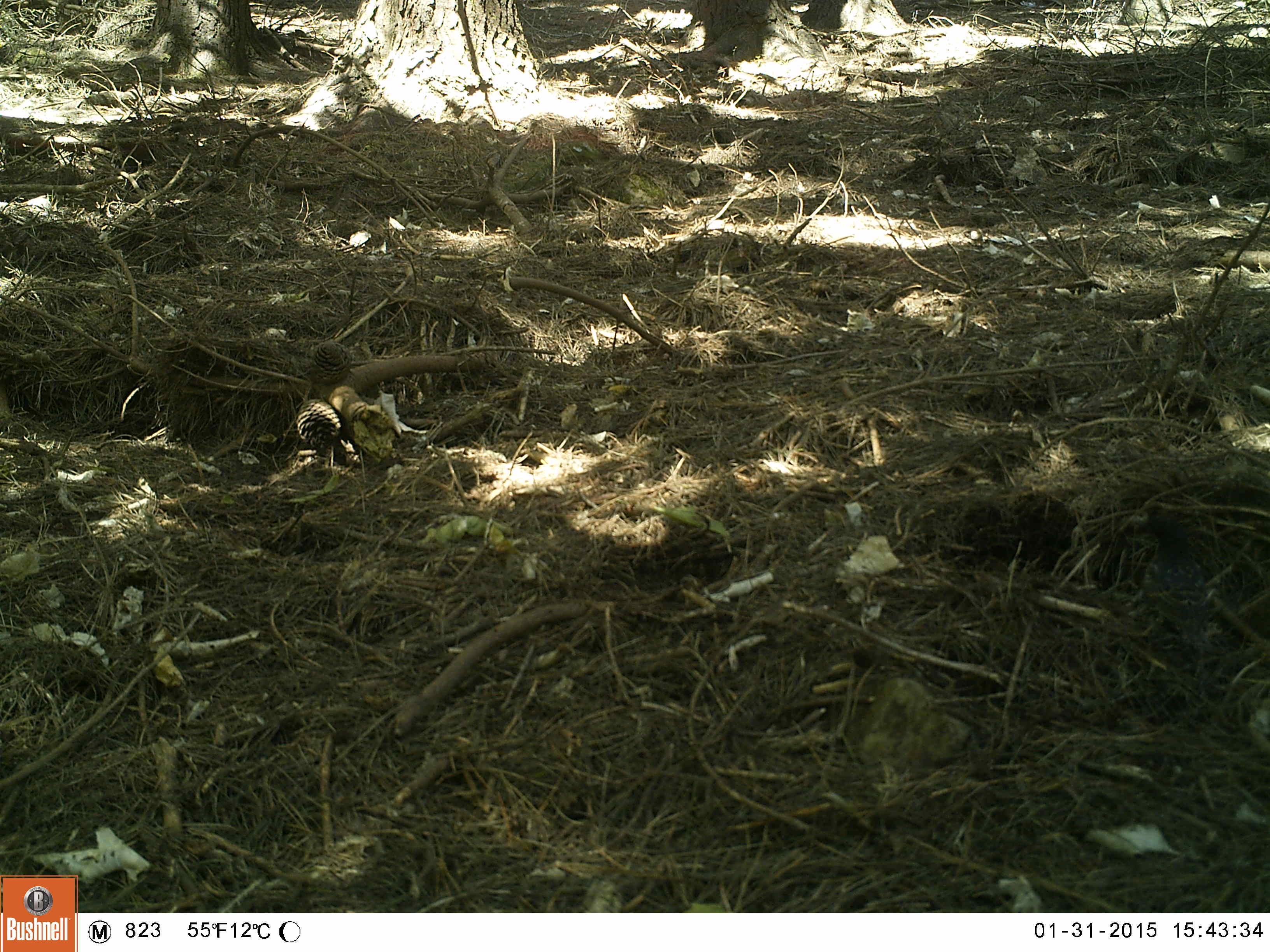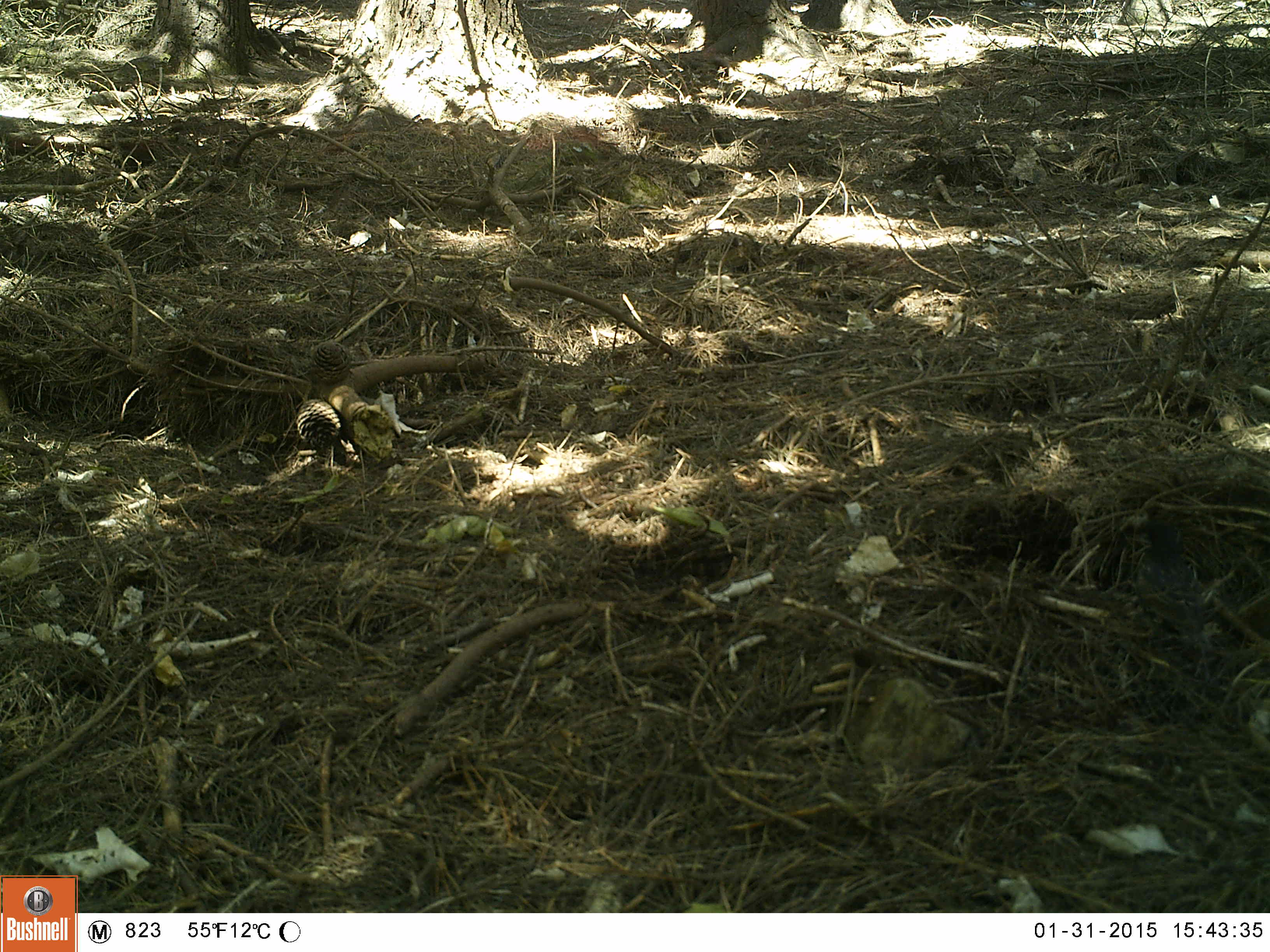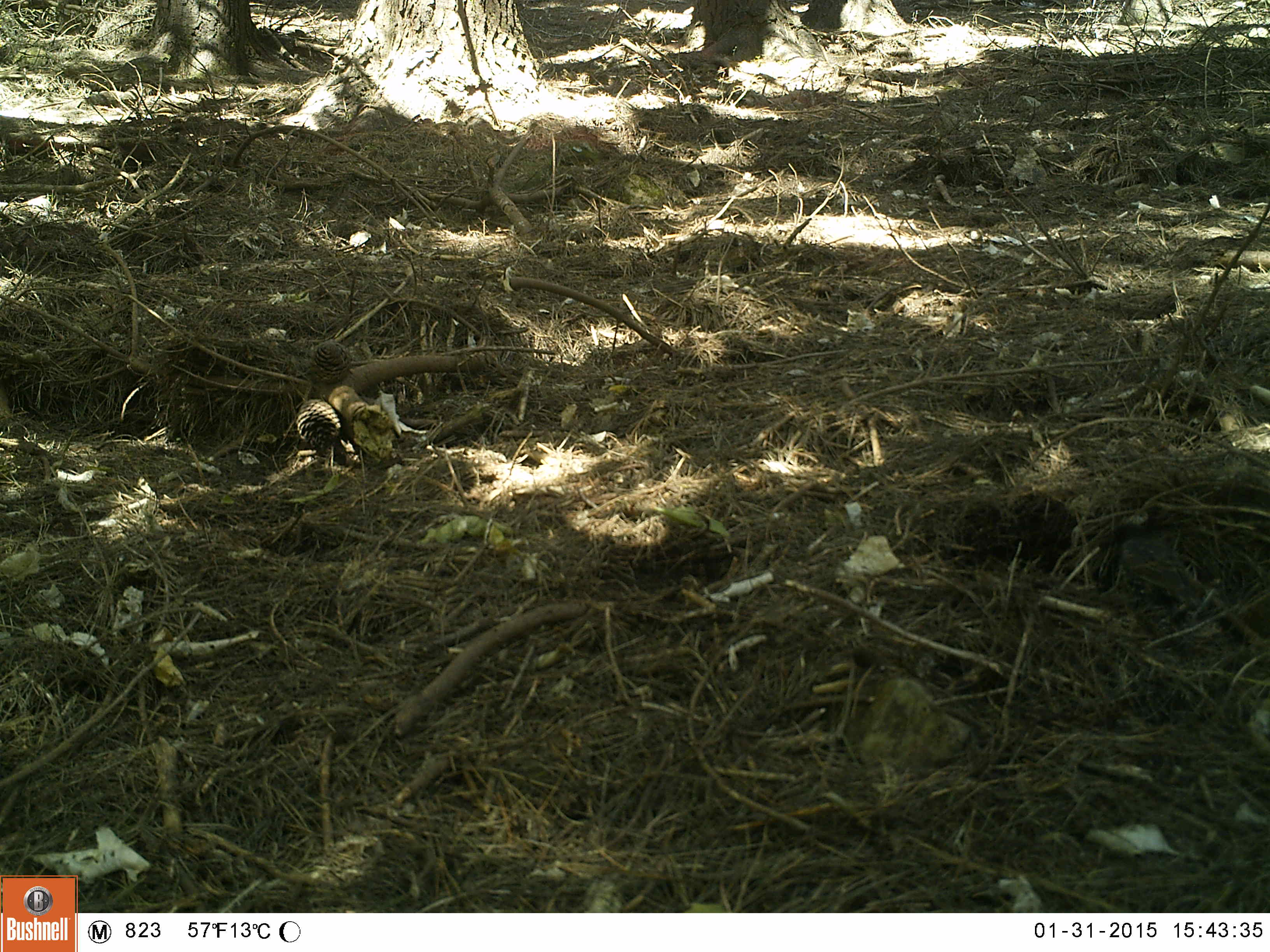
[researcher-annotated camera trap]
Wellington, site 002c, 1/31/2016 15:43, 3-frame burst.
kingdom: Animalia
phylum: Chordata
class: Aves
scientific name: Aves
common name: bird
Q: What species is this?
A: Bird (Aves).